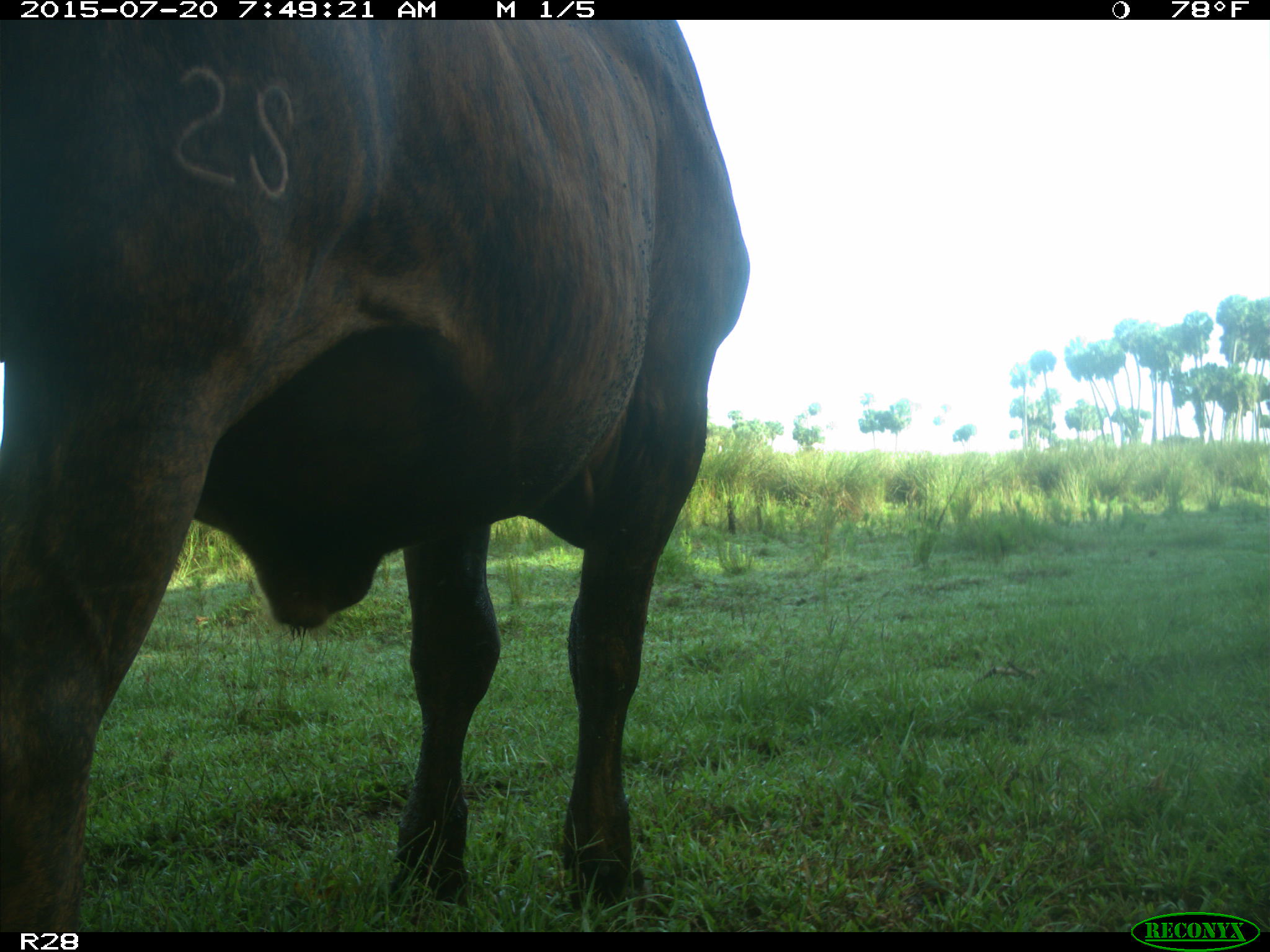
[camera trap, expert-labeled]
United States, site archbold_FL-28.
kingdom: Animalia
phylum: Chordata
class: Mammalia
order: Artiodactyla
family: Bovidae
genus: Bos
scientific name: Bos taurus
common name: domestic cow